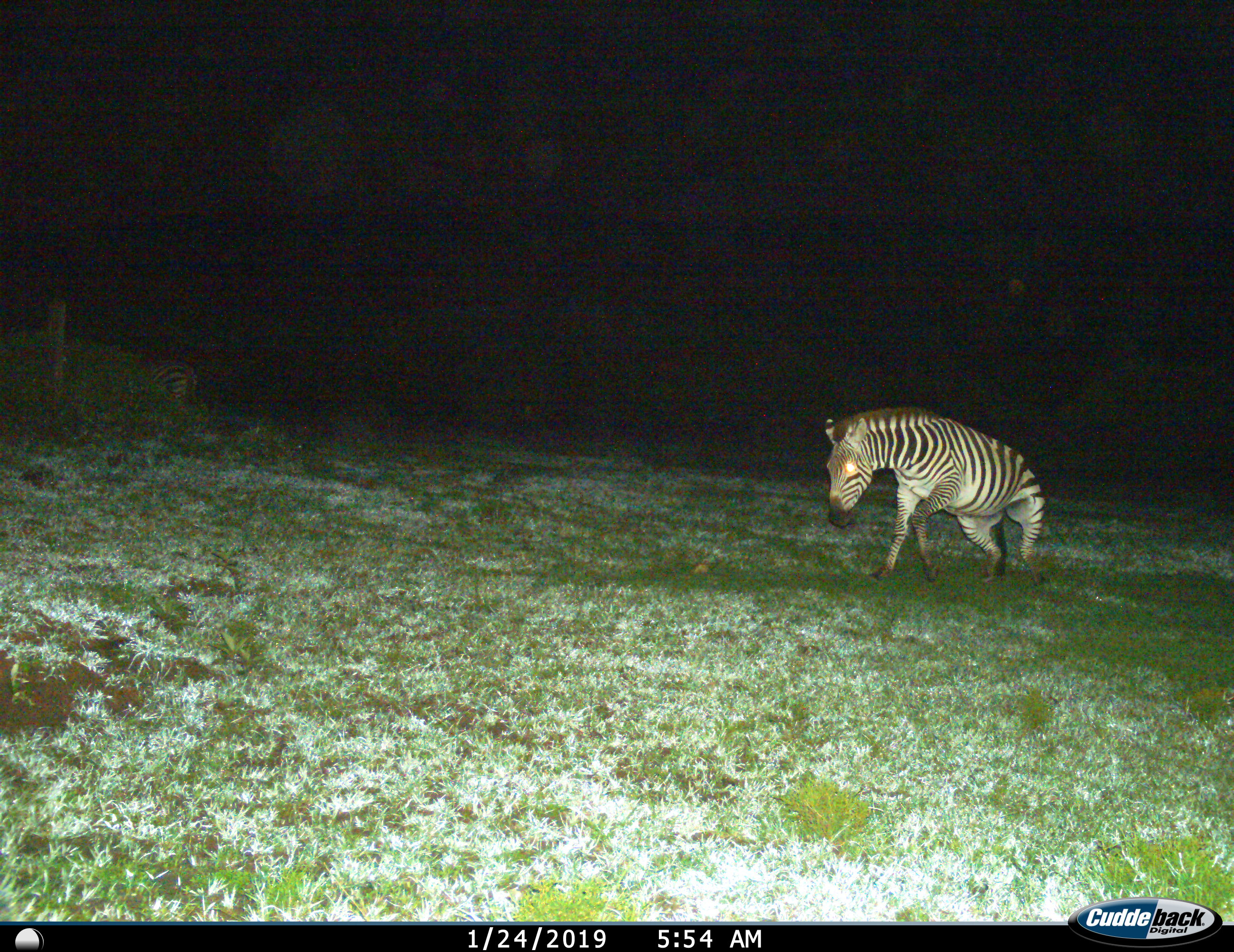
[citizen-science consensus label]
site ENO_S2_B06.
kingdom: Animalia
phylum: Chordata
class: Mammalia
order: Perissodactyla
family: Equidae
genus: Equus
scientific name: Equus quagga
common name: plains zebra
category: zebraplains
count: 1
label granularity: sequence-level